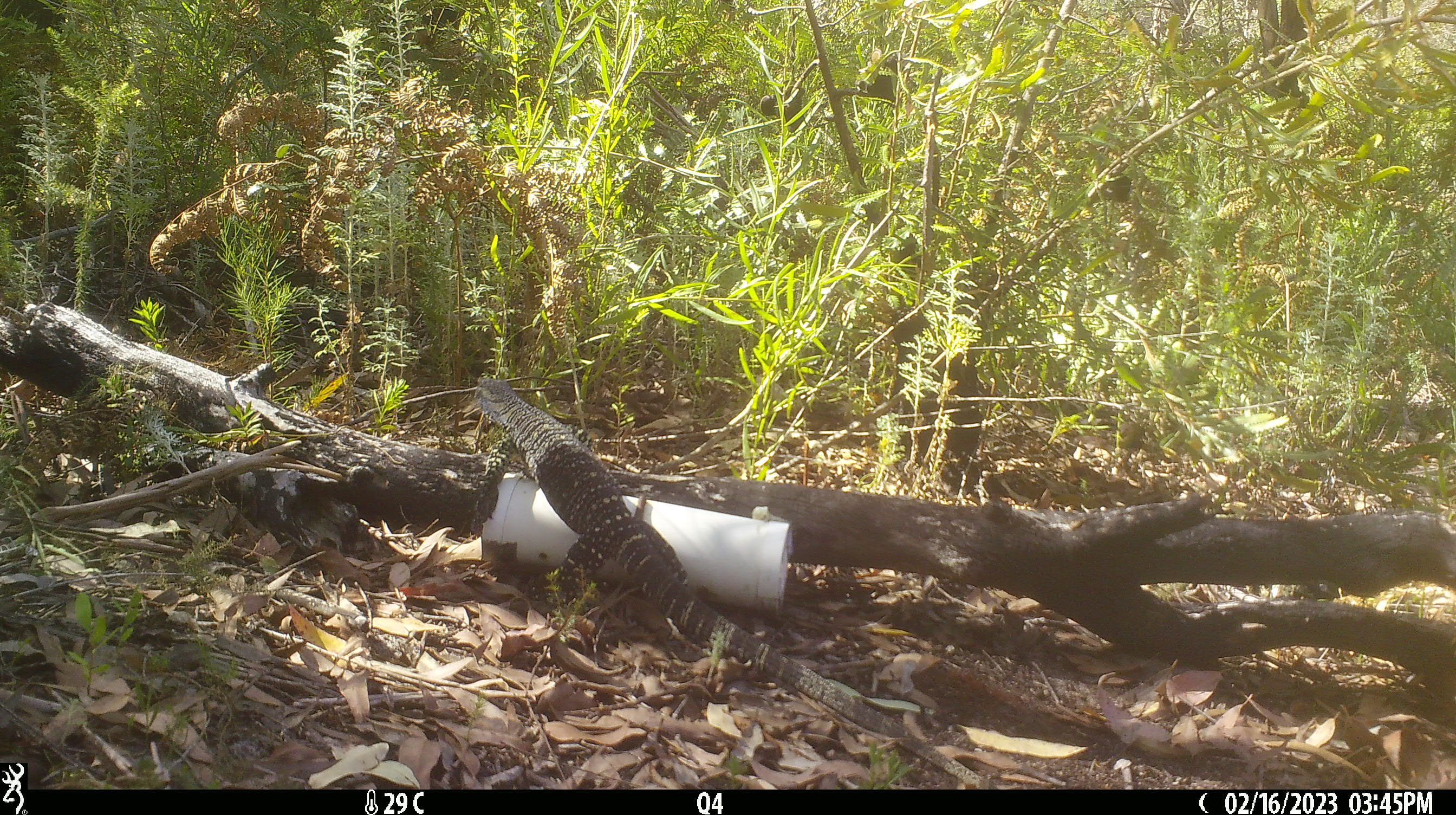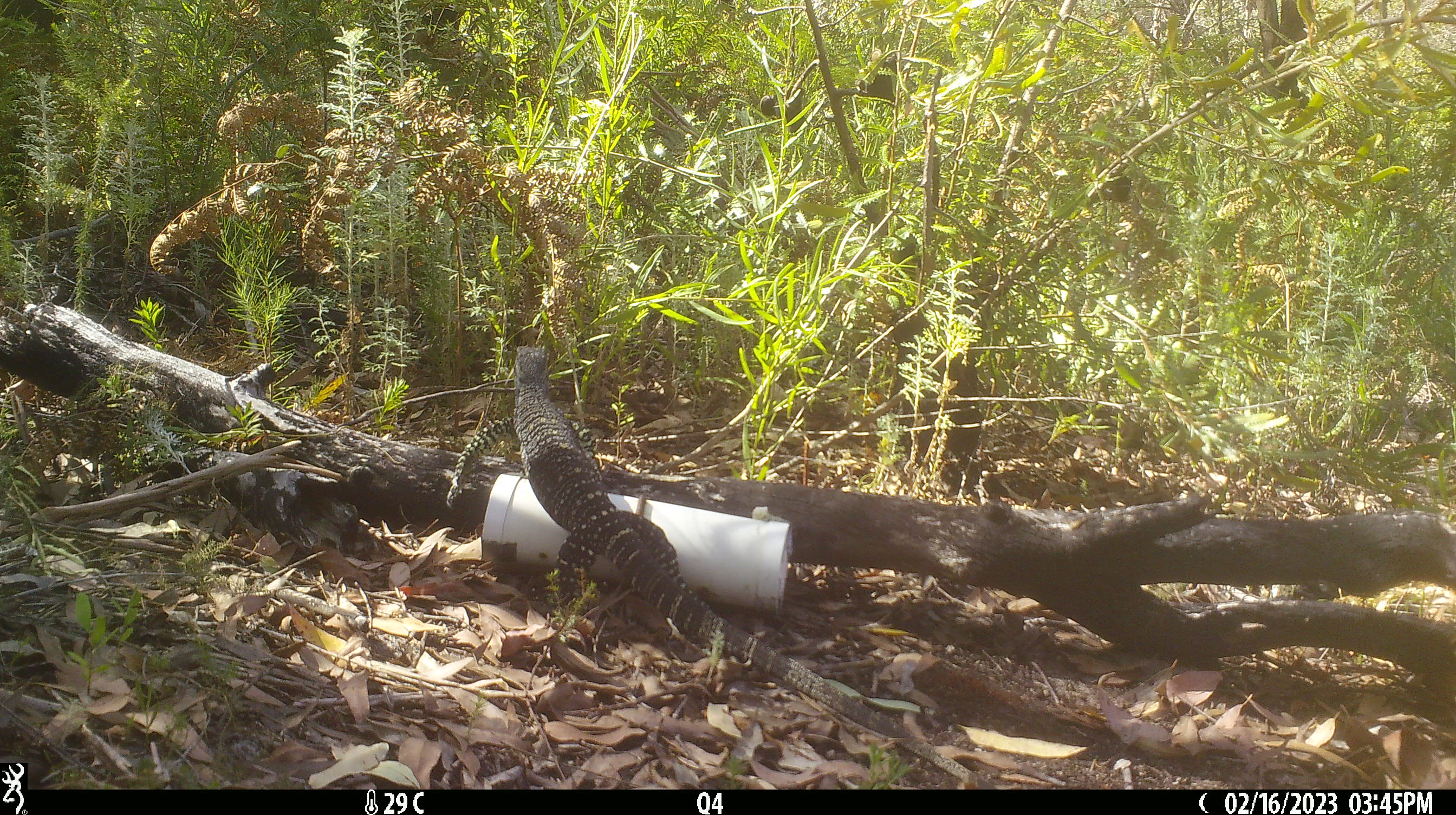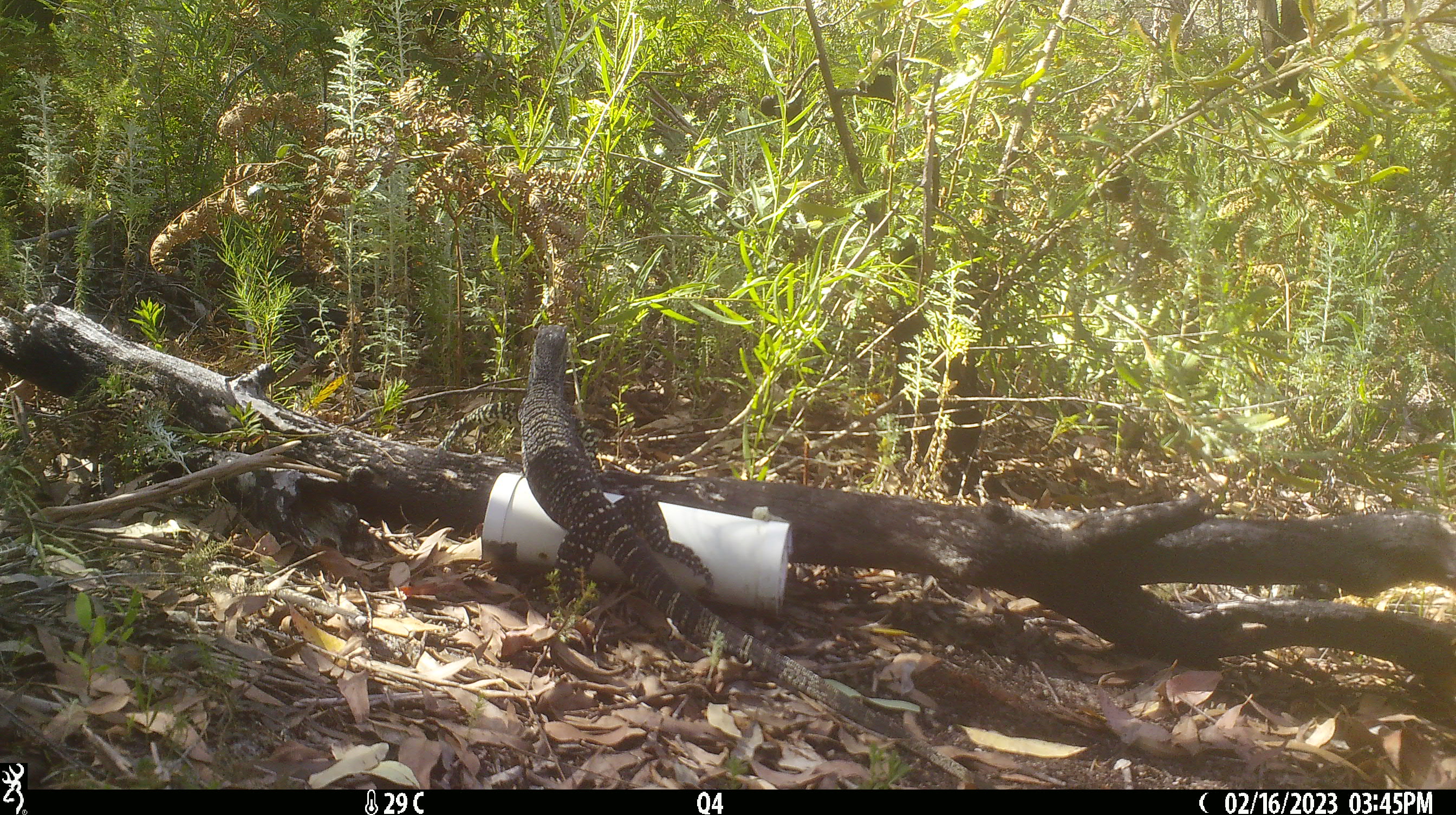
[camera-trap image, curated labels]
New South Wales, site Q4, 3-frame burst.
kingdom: Animalia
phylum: Chordata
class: Reptilia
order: Squamata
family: Varanidae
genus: Varanus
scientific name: Varanus varius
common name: lace monitor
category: goanna